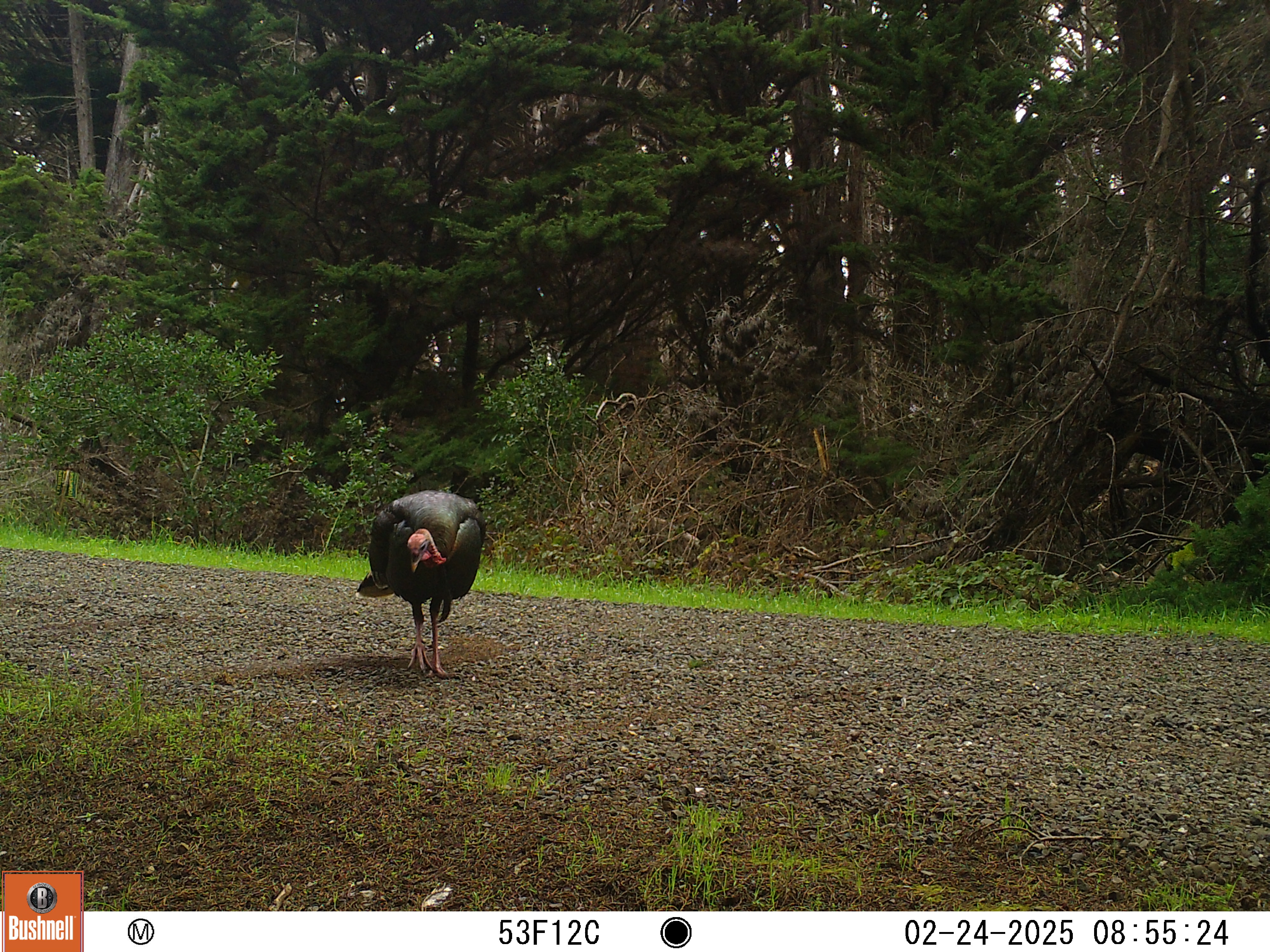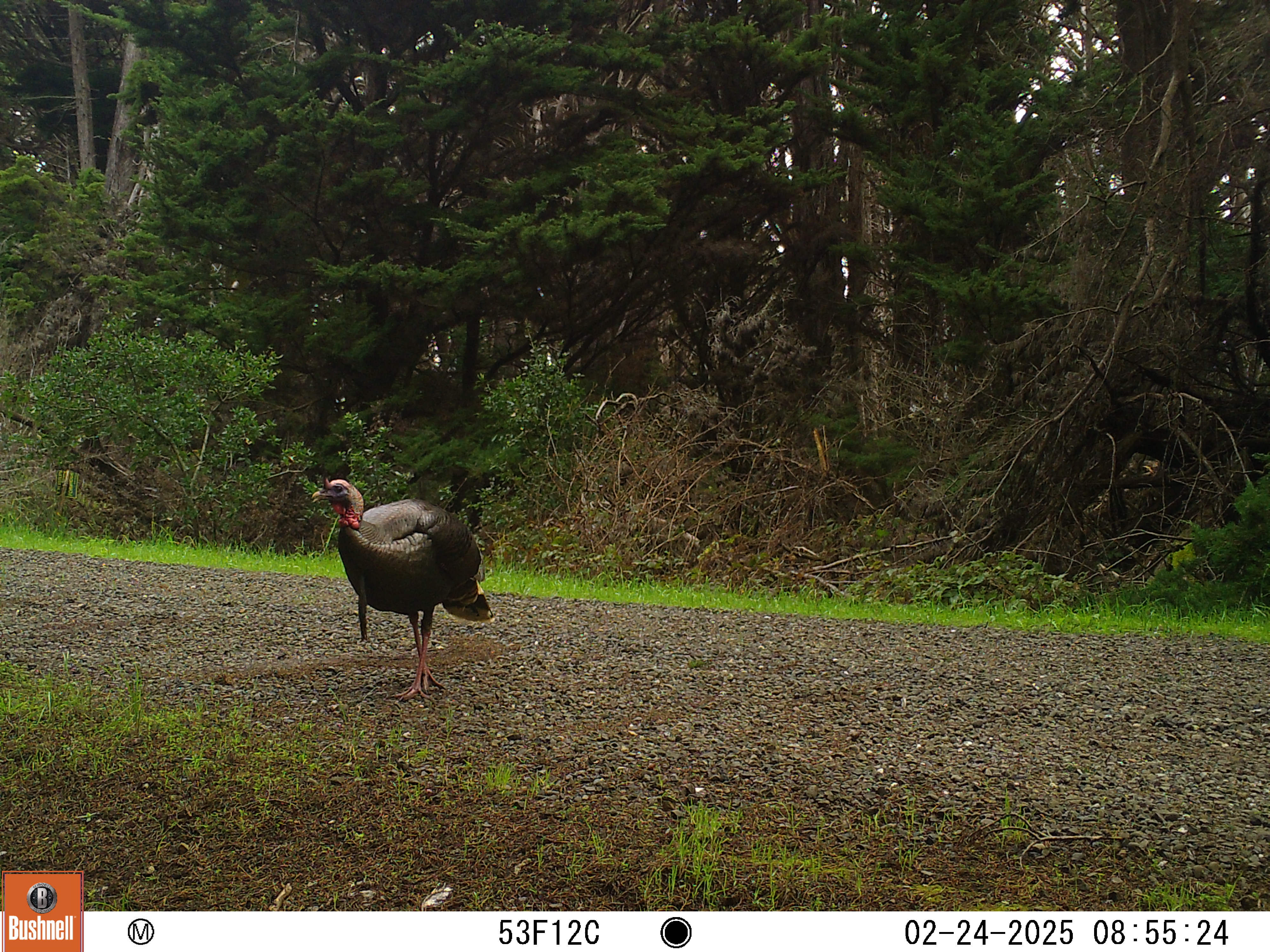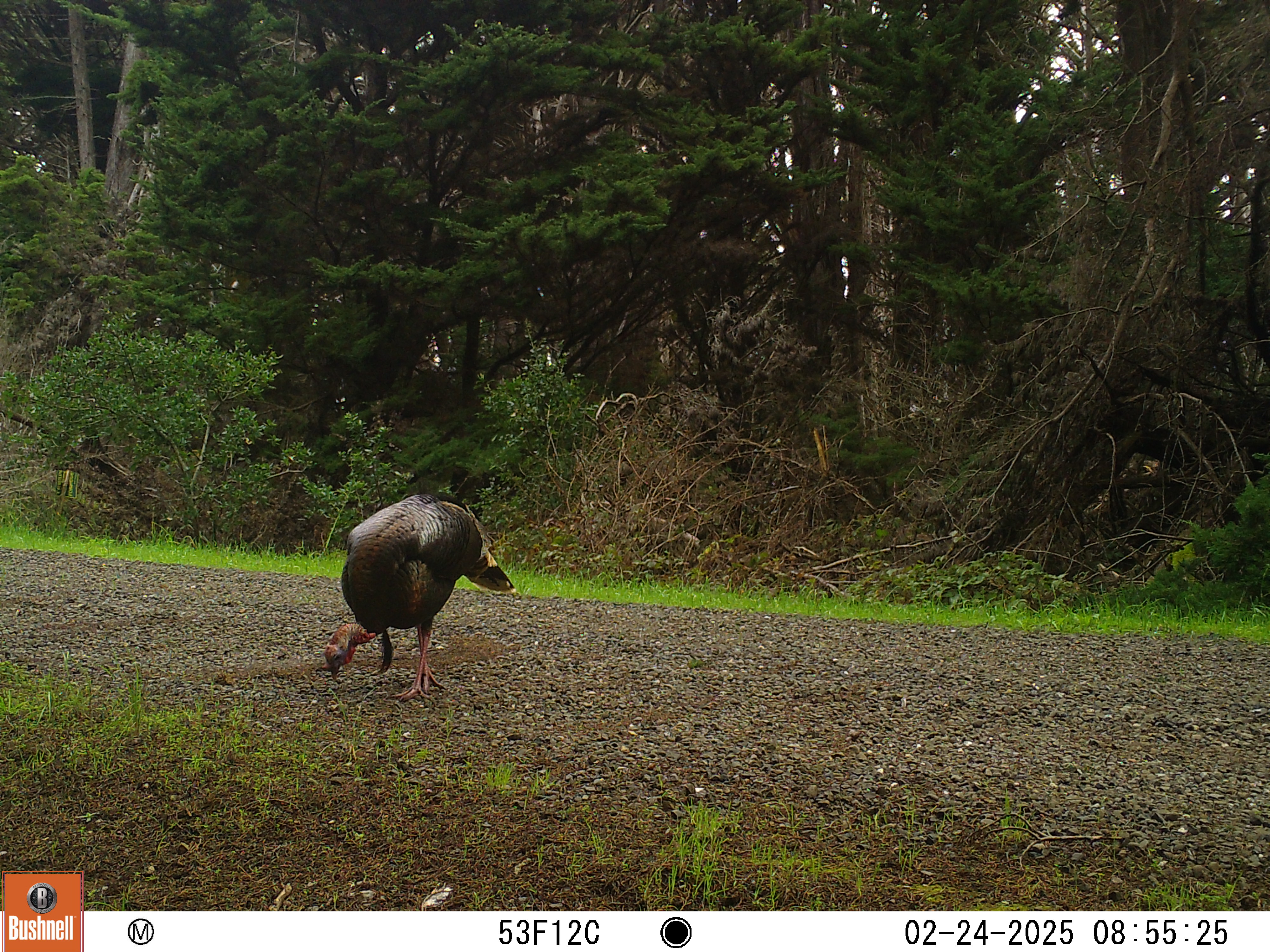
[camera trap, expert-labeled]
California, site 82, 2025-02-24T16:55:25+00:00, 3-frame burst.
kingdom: Animalia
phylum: Chordata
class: Aves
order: Galliformes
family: Phasianidae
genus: Meleagris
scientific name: Meleagris gallopavo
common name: turkey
Turkey (Meleagris gallopavo).